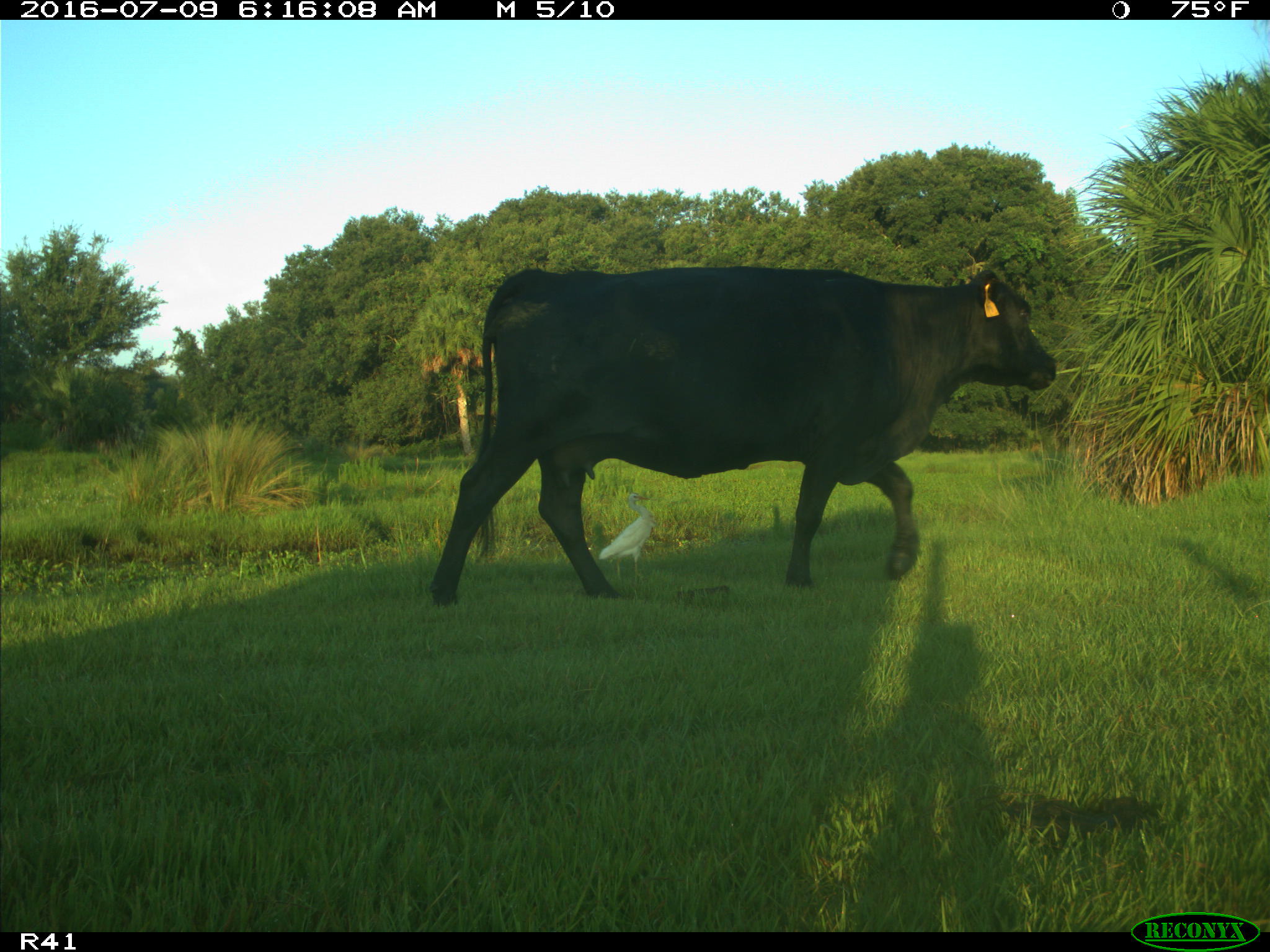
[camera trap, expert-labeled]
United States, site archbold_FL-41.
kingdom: Animalia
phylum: Chordata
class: Mammalia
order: Artiodactyla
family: Bovidae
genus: Bos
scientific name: Bos taurus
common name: domestic cow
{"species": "Bos taurus (domestic cow)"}